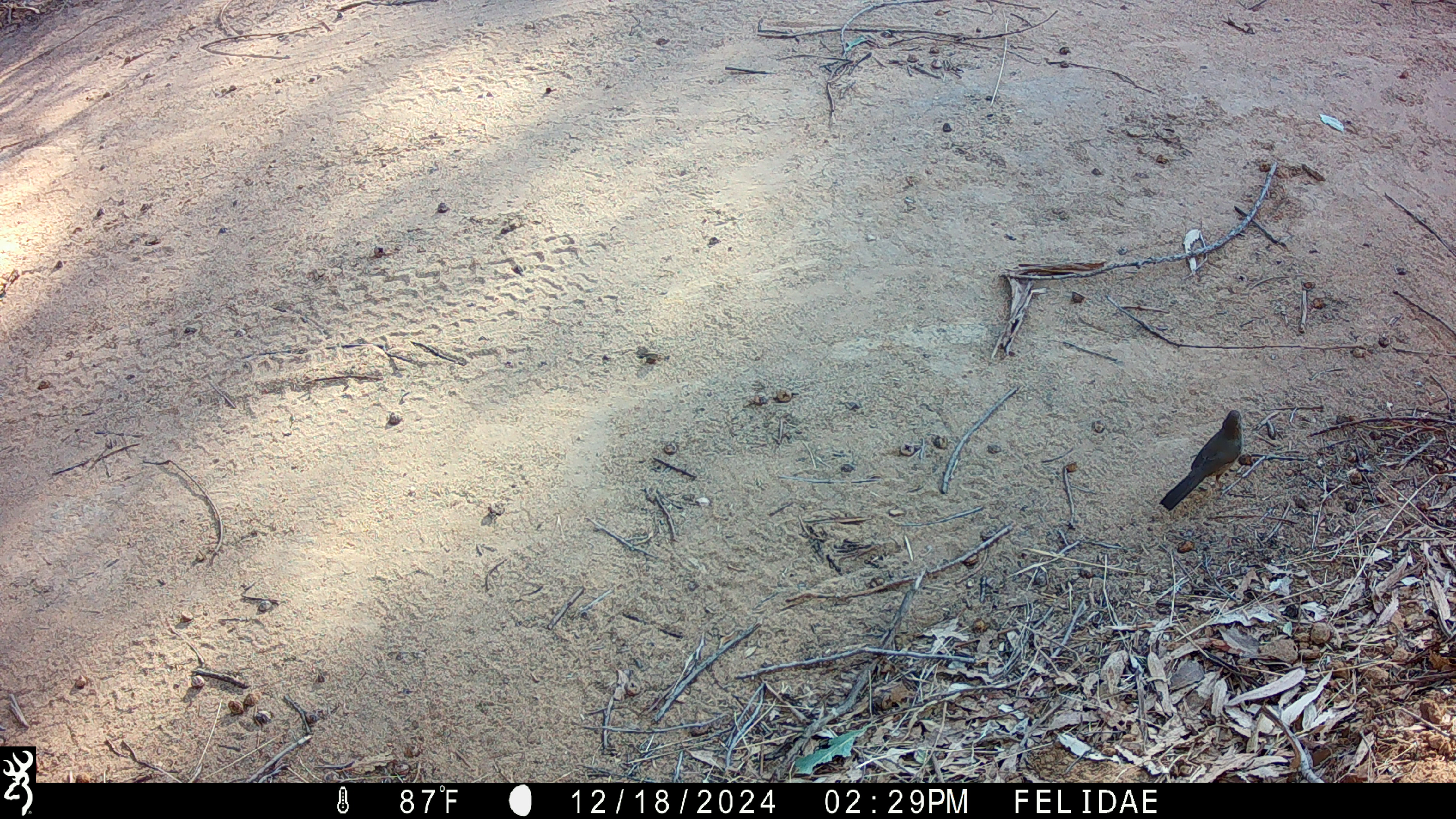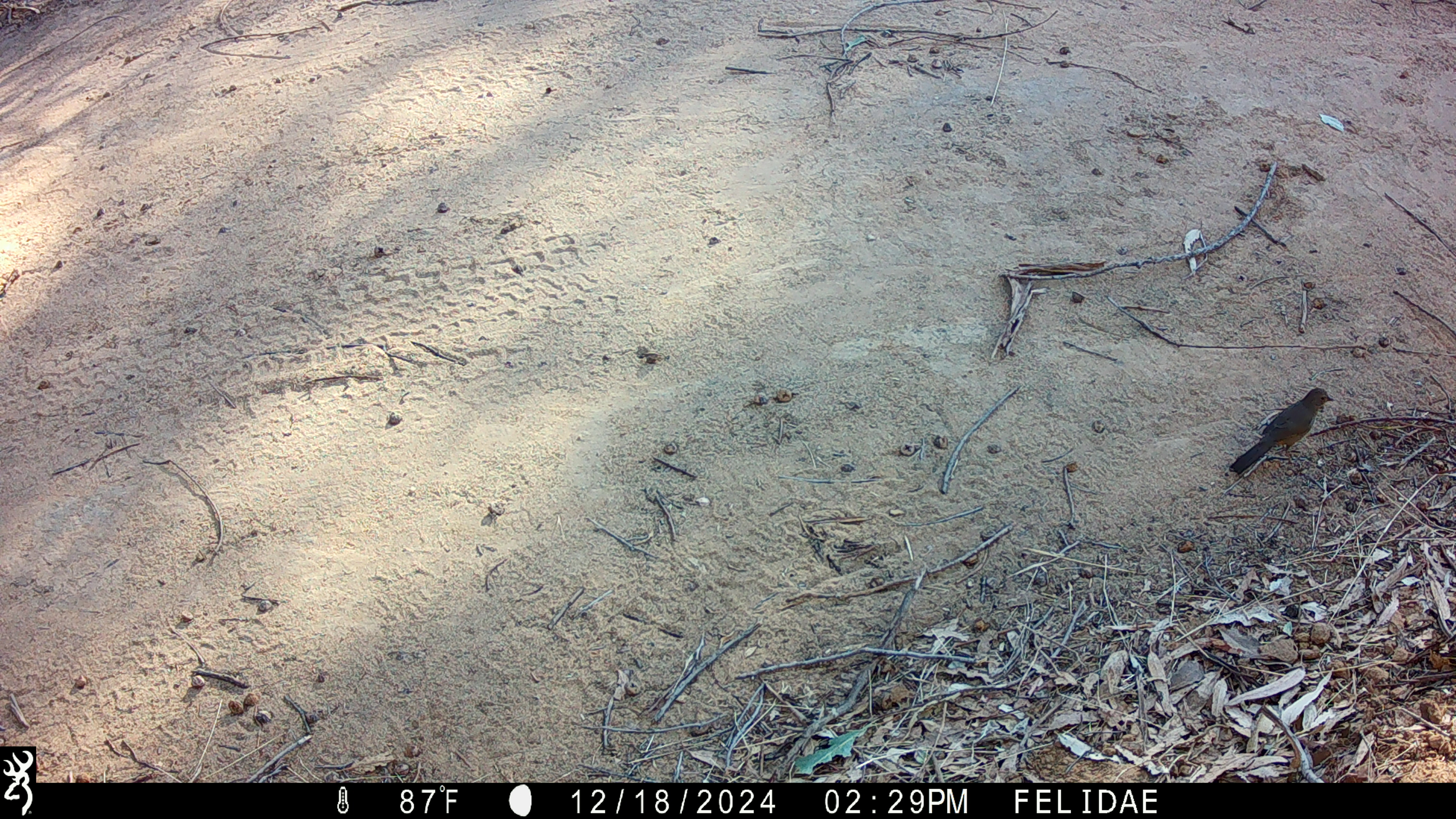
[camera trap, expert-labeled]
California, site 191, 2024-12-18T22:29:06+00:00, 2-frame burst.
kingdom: Animalia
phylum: Chordata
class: Aves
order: Passeriformes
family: Passerellidae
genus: Melozone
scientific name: Melozone crissalis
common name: california towhee